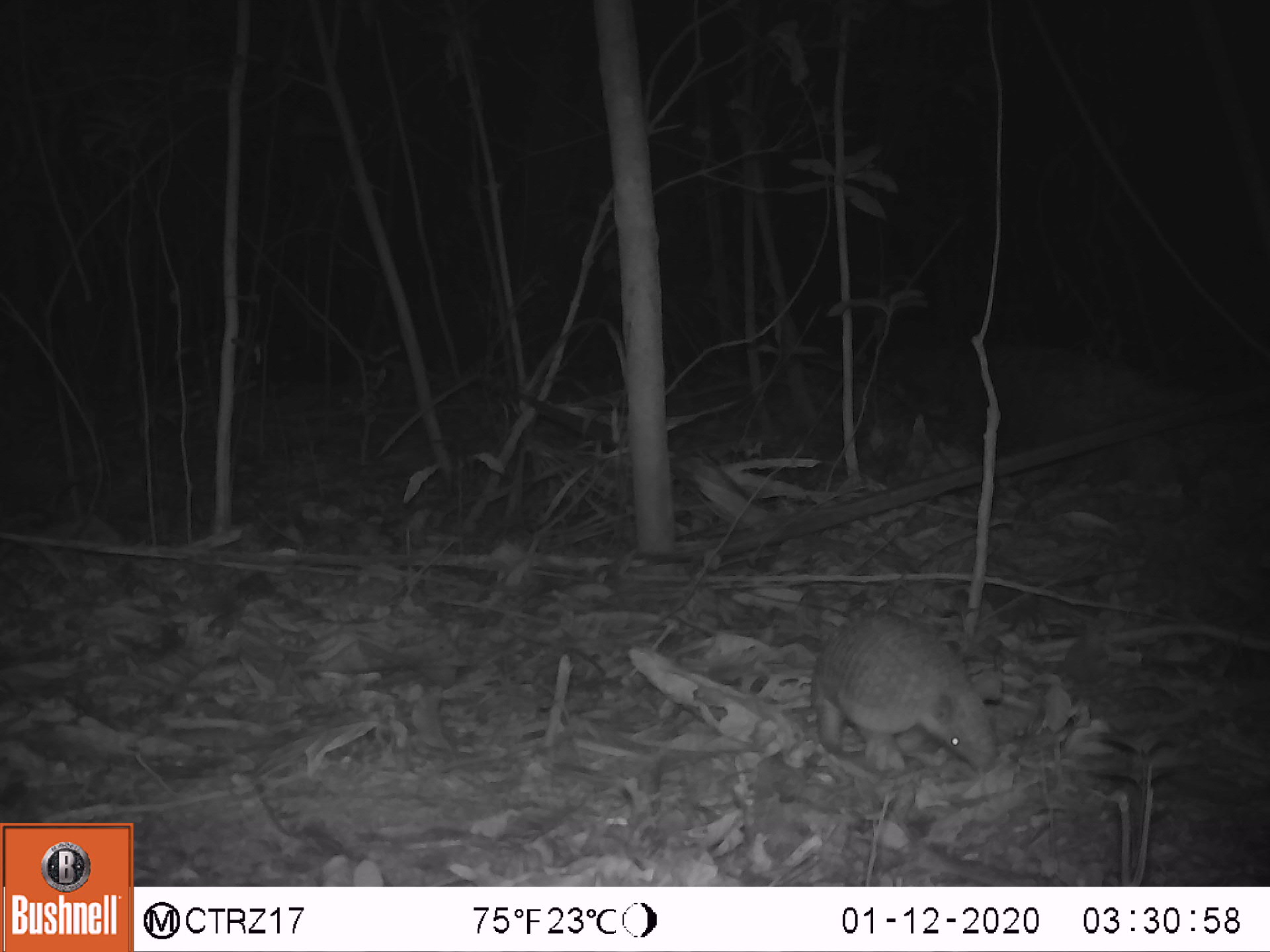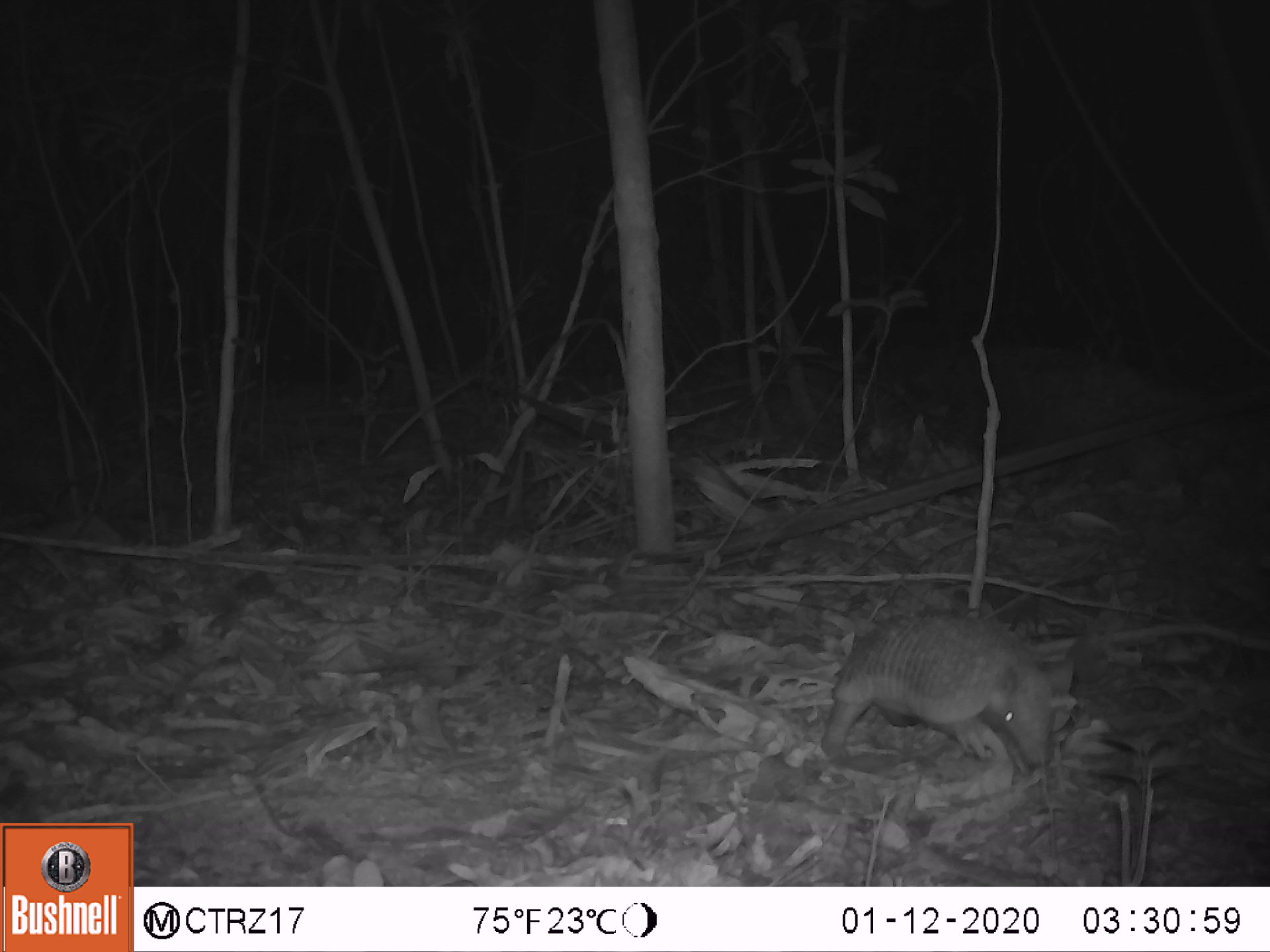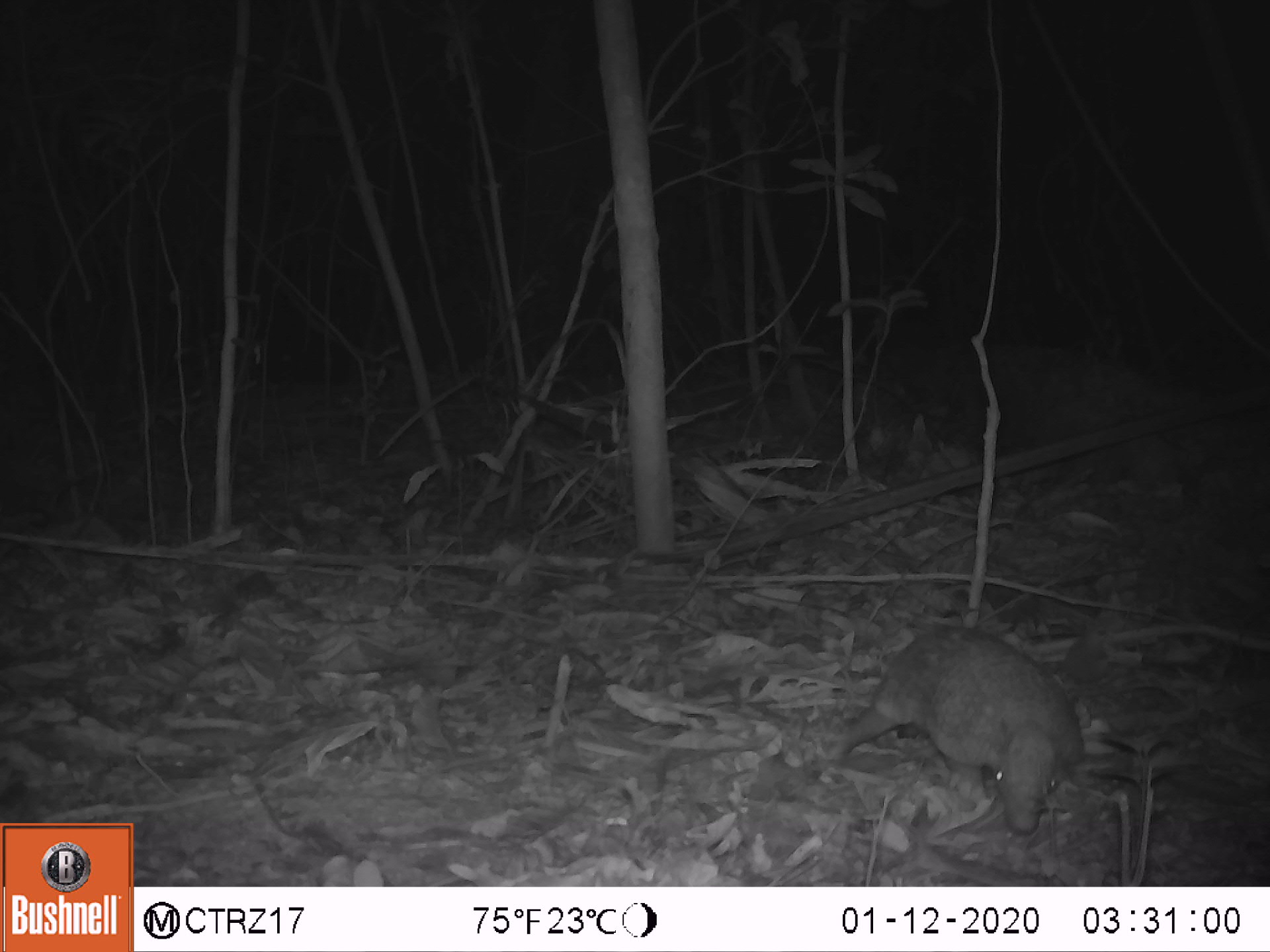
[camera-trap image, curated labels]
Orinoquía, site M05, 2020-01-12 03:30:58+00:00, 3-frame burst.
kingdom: Animalia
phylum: Chordata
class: Mammalia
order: Cingulata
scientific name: Cingulata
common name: armadillo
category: unknown armadillo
Unknown armadillo (armadillo) (Cingulata).